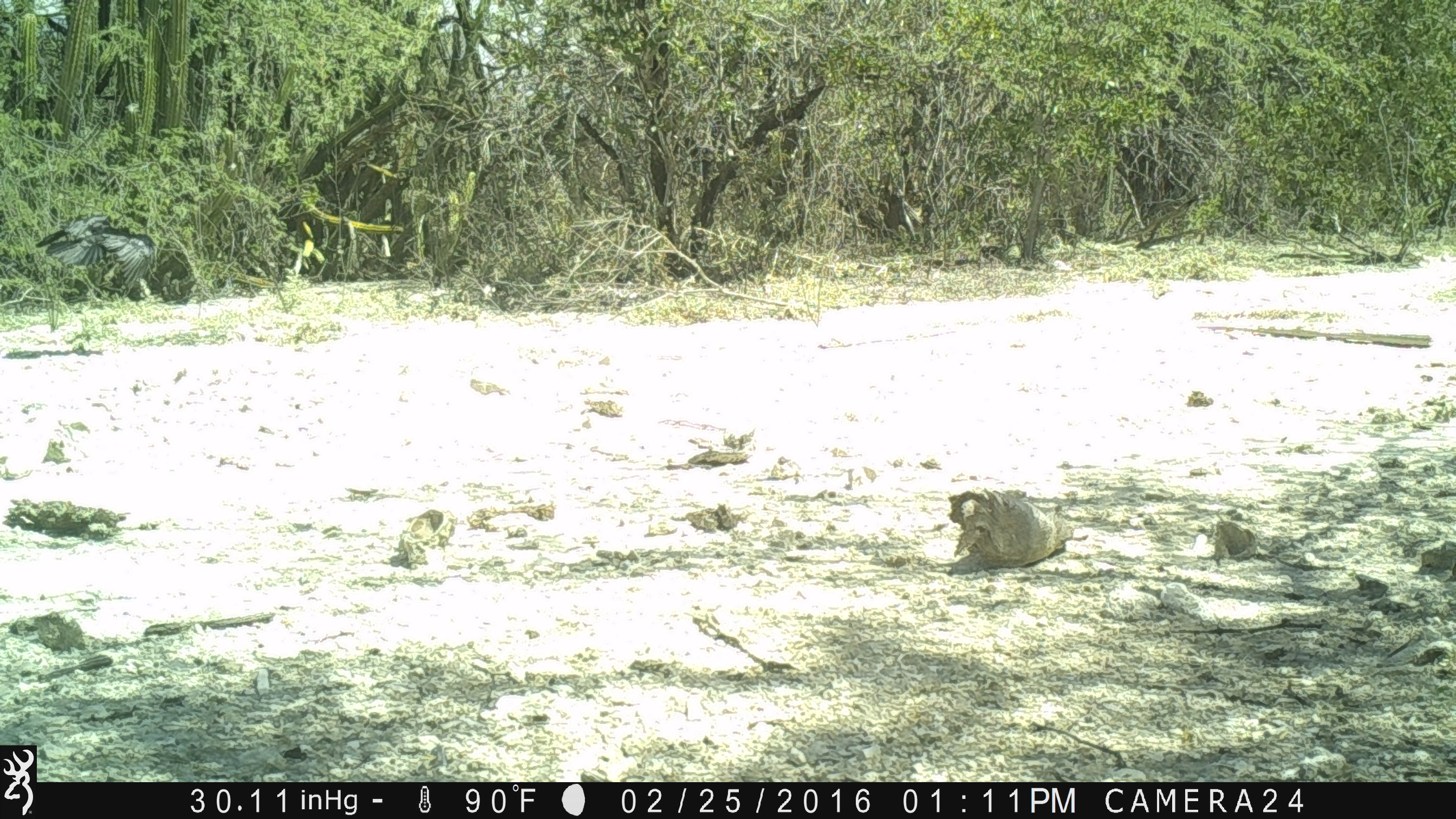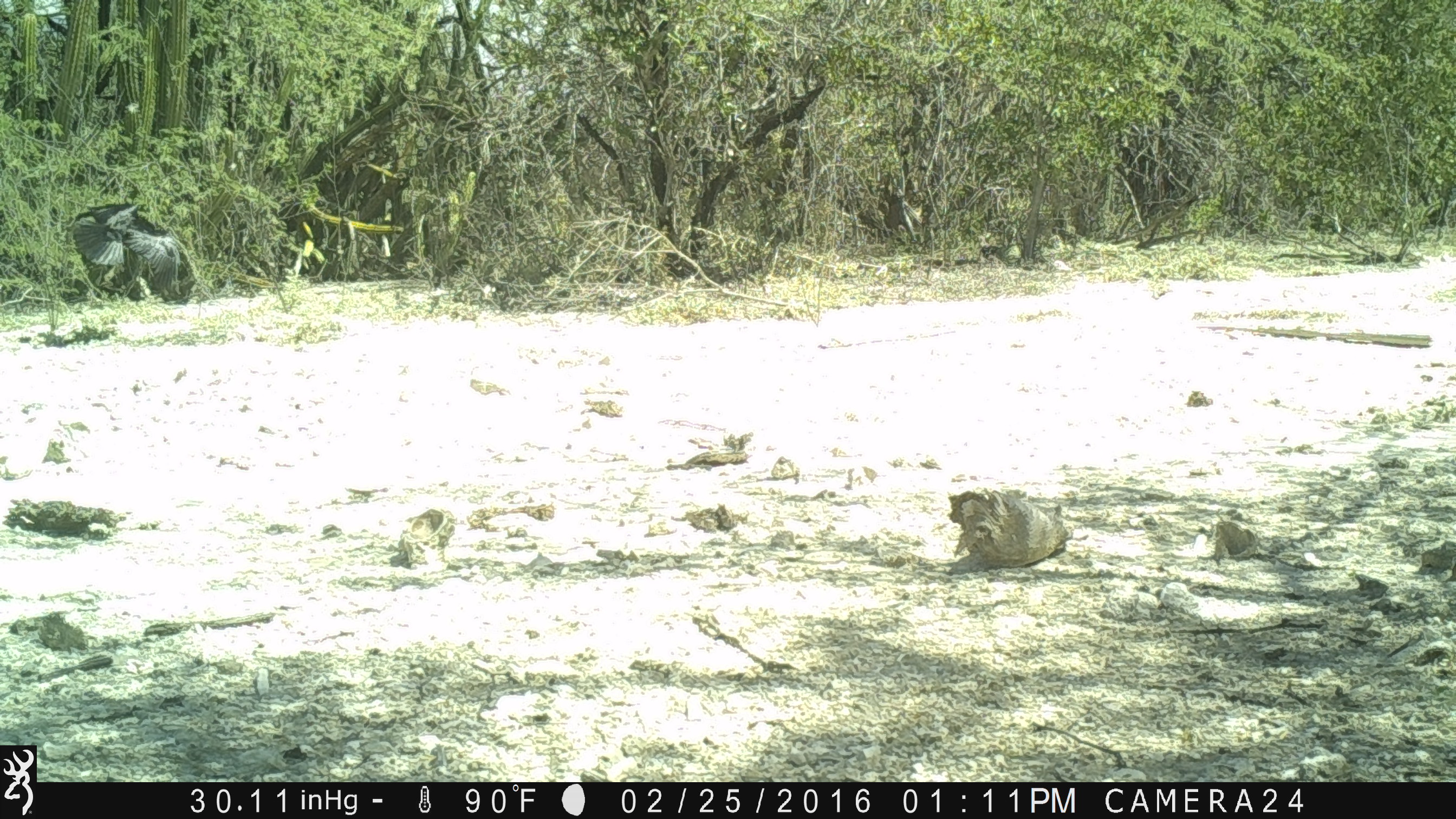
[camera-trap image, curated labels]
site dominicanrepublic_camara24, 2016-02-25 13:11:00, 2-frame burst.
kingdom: Animalia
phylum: Chordata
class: Aves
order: Passeriformes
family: Corvidae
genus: Corvus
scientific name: Corvus corax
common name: raven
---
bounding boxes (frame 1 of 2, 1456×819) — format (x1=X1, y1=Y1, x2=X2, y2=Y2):
raven: (x1=34, y1=210, x2=161, y2=295)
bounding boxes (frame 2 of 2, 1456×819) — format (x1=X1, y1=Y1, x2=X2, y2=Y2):
raven: (x1=69, y1=200, x2=187, y2=294)